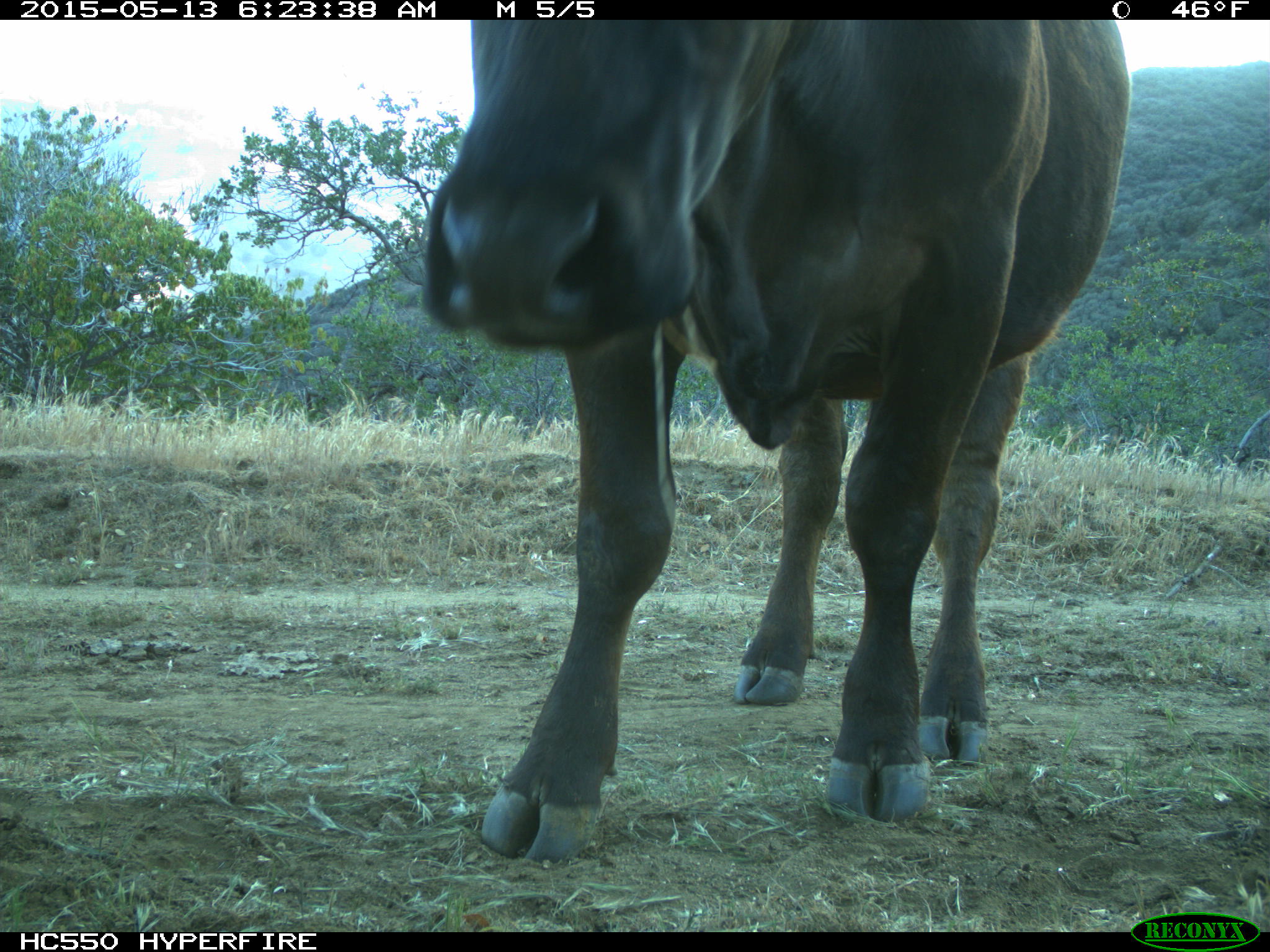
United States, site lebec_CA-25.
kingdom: Animalia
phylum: Chordata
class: Mammalia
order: Artiodactyla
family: Bovidae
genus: Bos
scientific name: Bos taurus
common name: domestic cow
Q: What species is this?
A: Bos taurus (domestic cow).